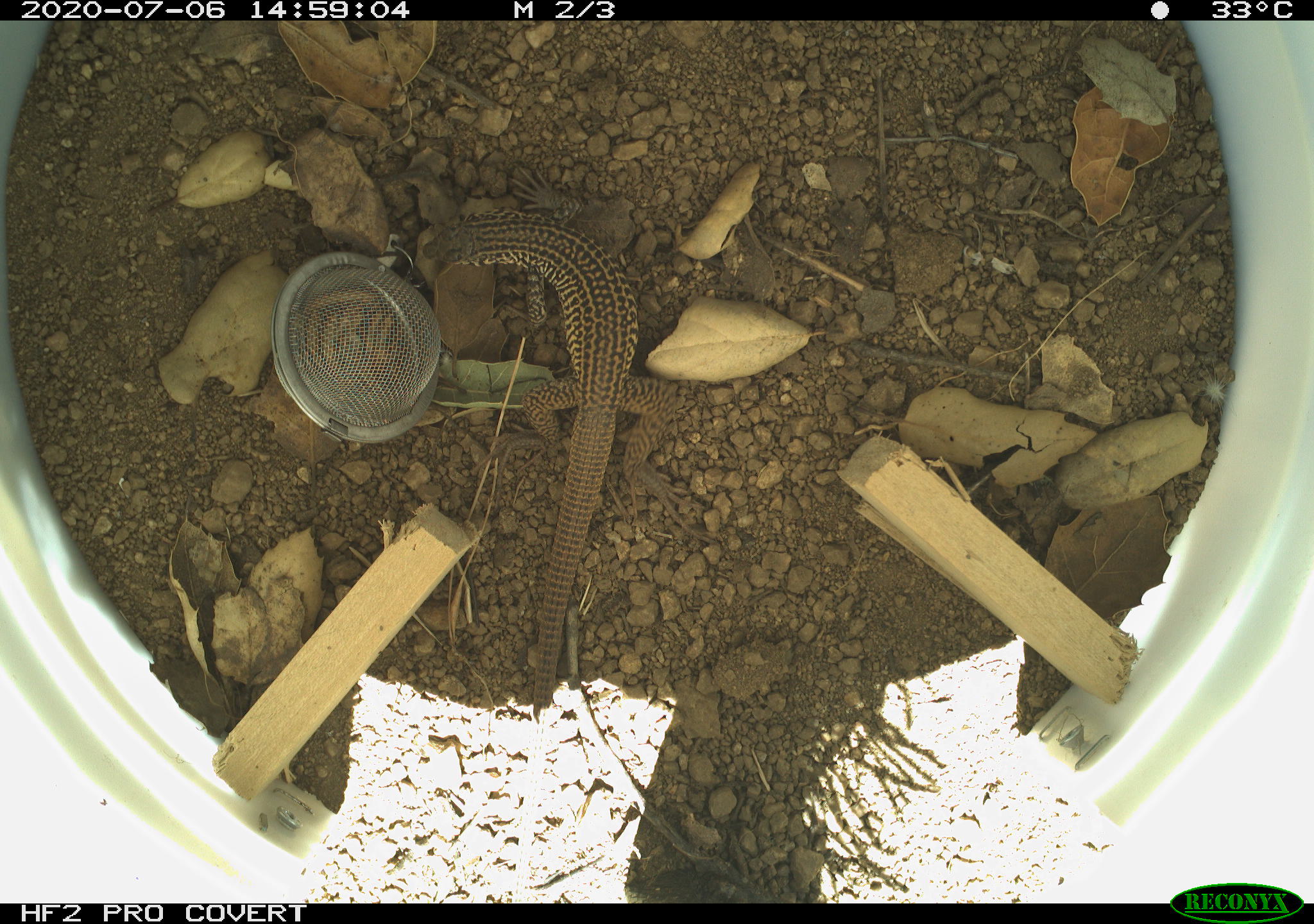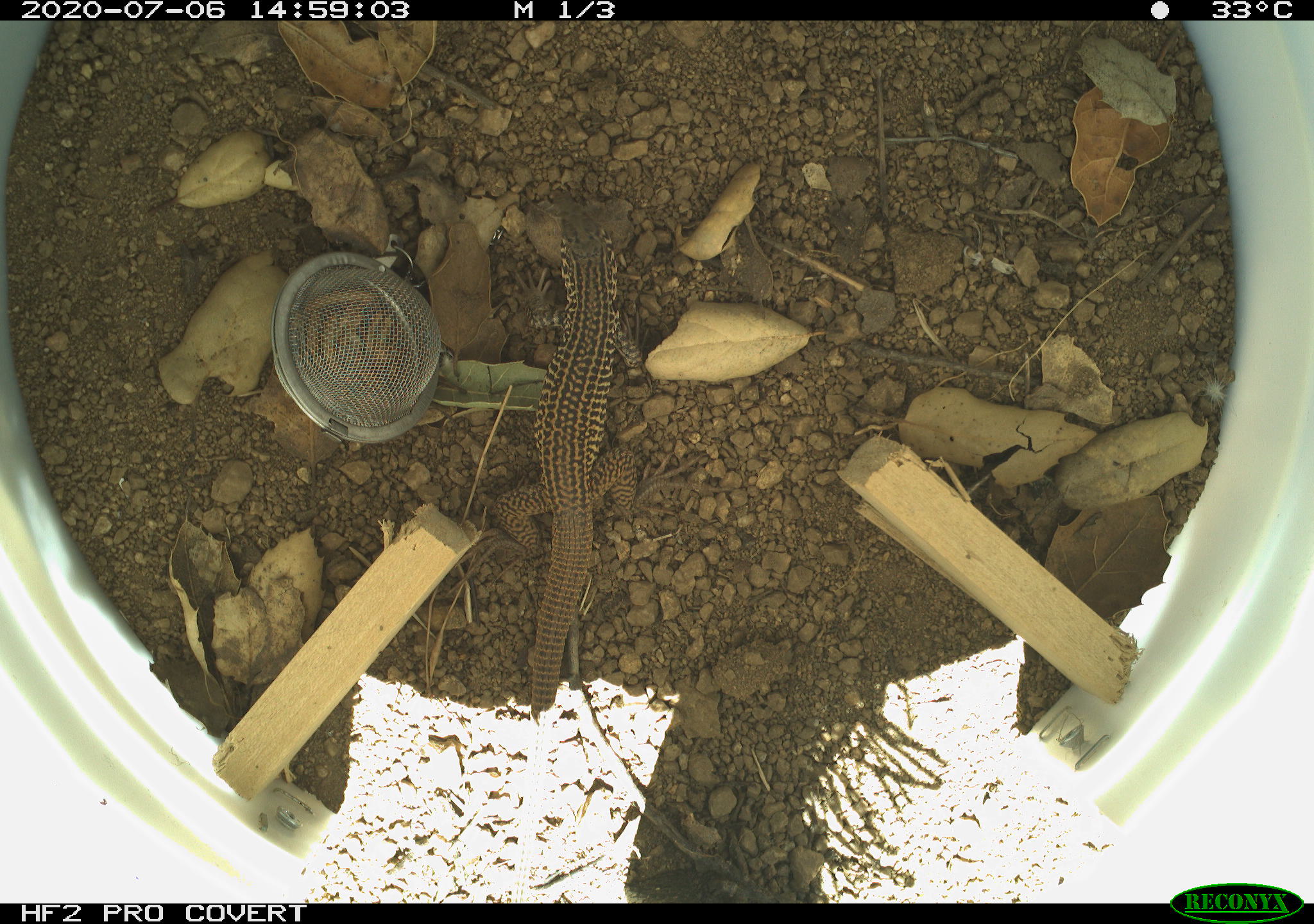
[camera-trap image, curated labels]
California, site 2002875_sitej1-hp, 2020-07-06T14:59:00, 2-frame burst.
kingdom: Animalia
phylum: Chordata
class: Reptilia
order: Squamata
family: Teiidae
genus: Aspidoscelis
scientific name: Aspidoscelis tigris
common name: western whiptail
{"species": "western whiptail (Aspidoscelis tigris)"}